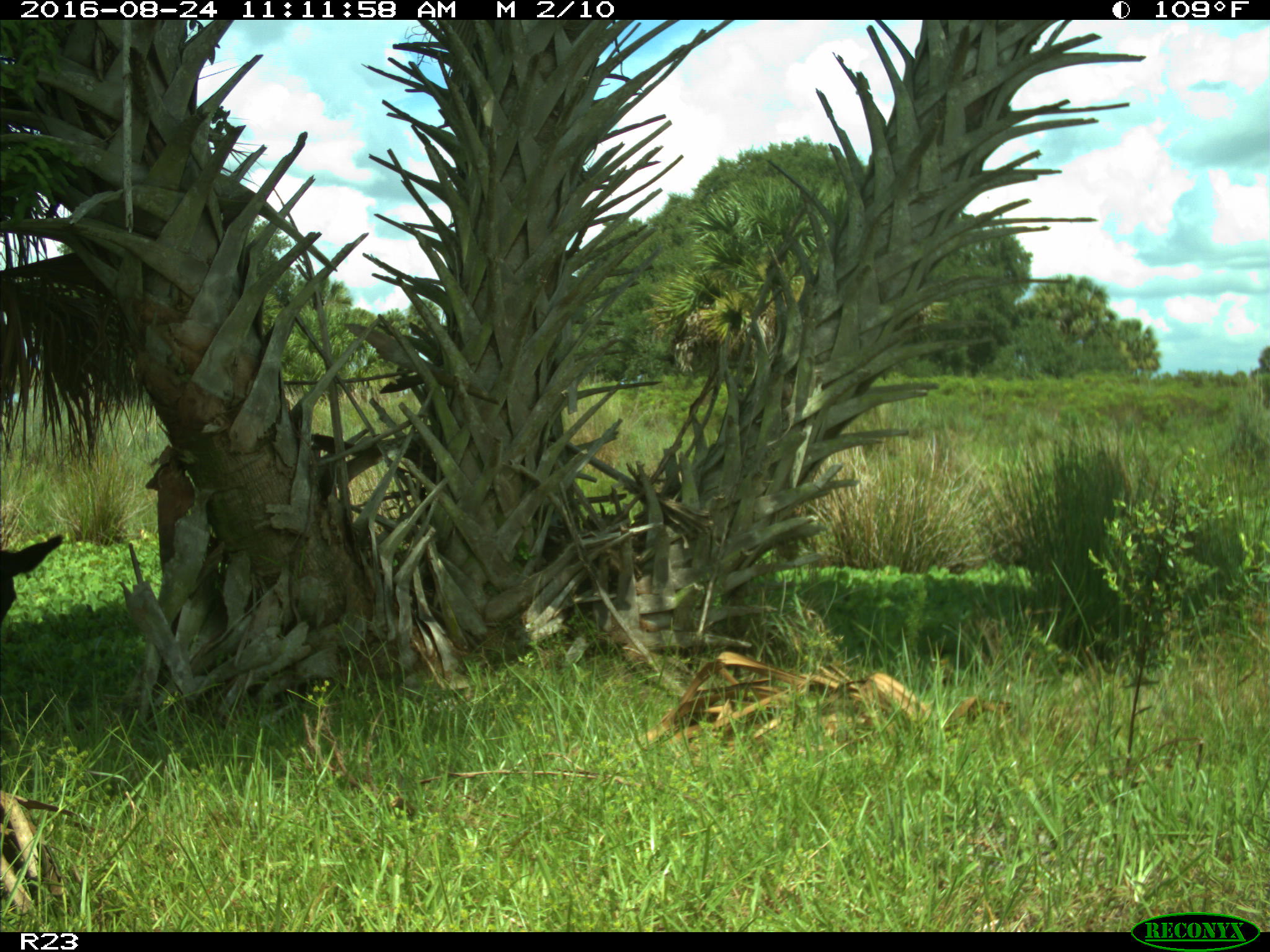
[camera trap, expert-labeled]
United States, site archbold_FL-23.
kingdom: Animalia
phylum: Chordata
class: Mammalia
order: Artiodactyla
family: Bovidae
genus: Bos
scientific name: Bos taurus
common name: domestic cow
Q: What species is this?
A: Bos taurus (domestic cow).